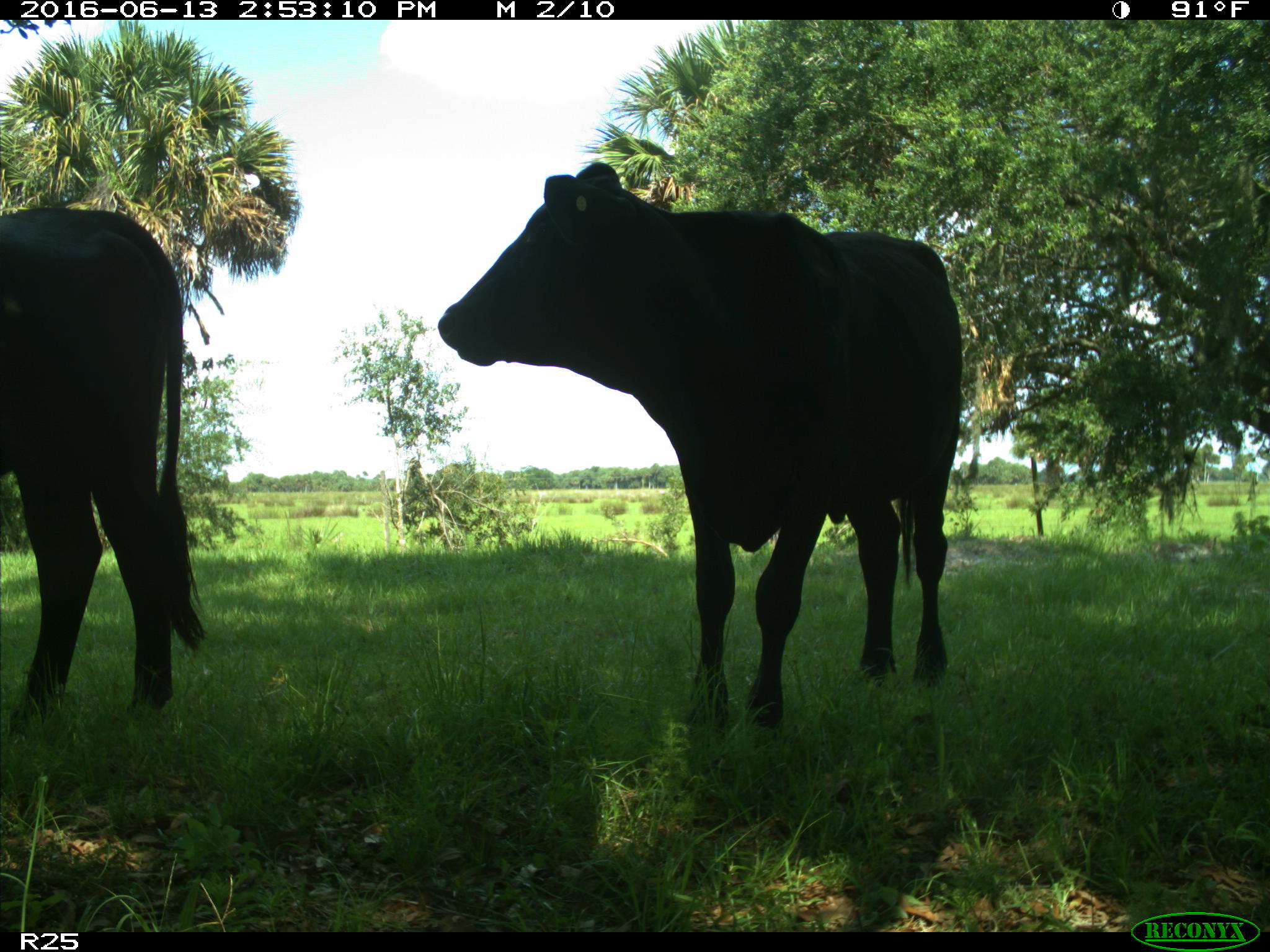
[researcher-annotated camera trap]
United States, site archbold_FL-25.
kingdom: Animalia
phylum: Chordata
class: Mammalia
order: Artiodactyla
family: Bovidae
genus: Bos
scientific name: Bos taurus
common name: domestic cow